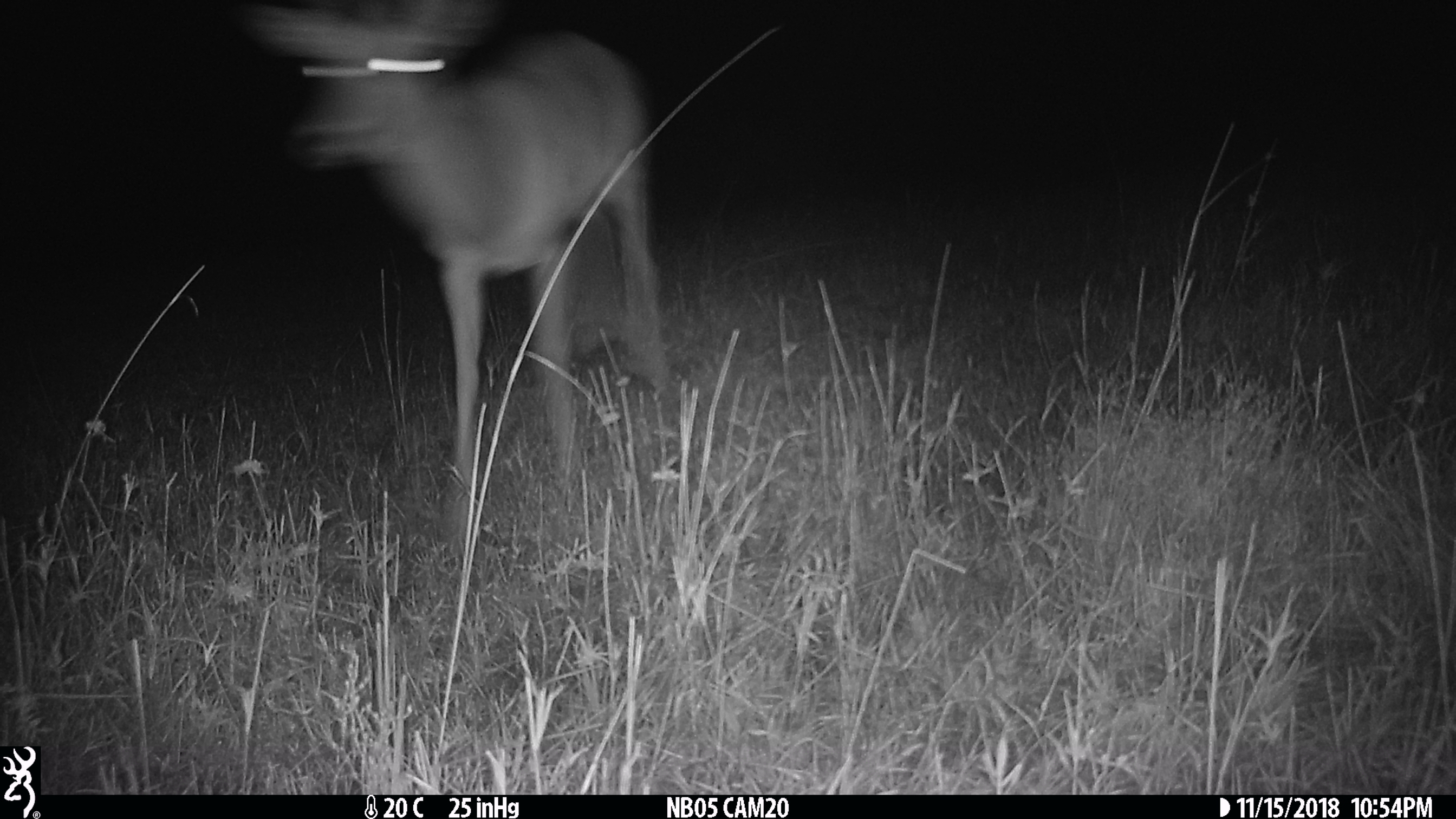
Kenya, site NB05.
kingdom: Animalia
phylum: Chordata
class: Mammalia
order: Artiodactyla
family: Bovidae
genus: Aepyceros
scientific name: Aepyceros melampus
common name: impala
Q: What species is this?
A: Impala (Aepyceros melampus).